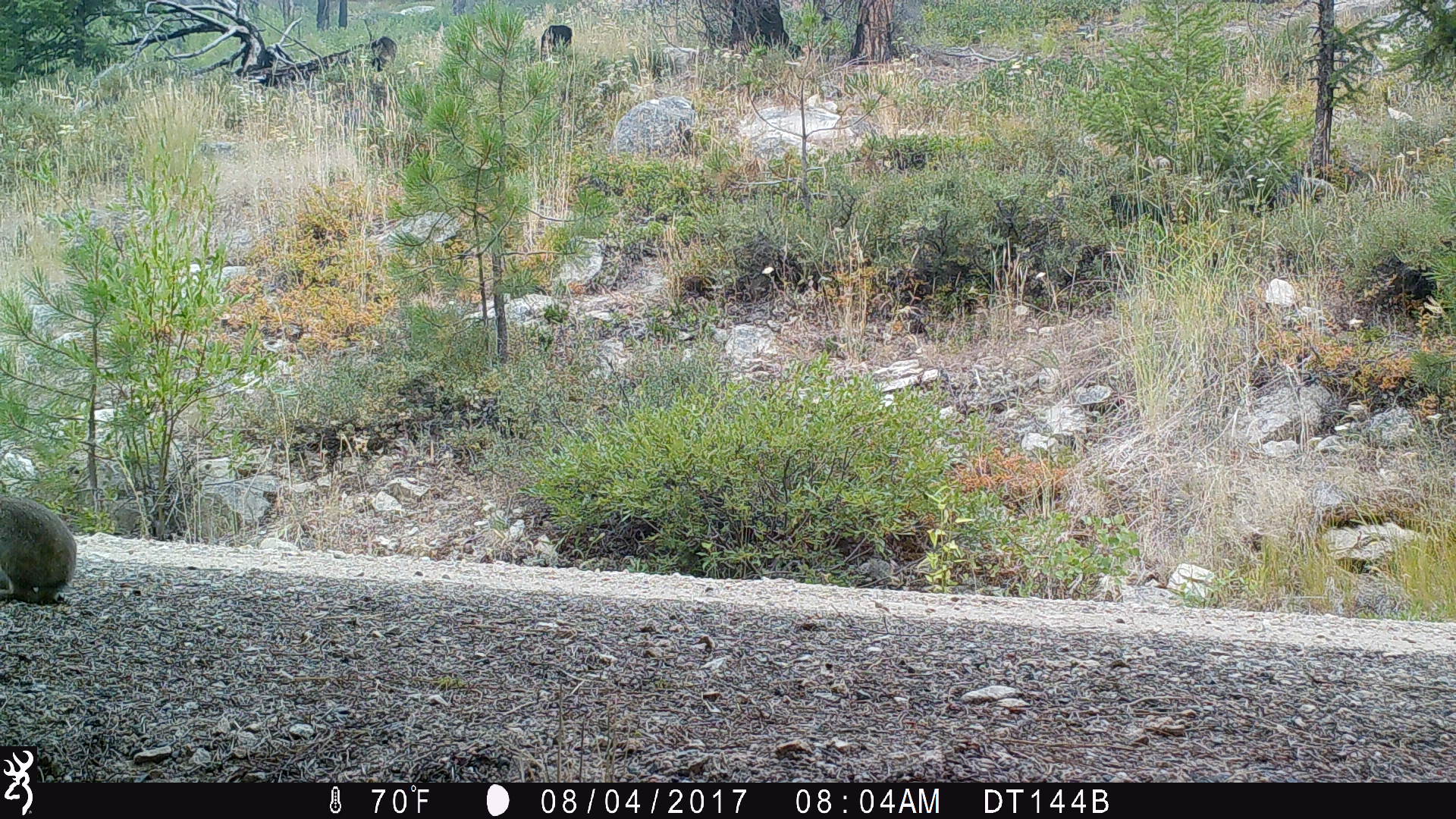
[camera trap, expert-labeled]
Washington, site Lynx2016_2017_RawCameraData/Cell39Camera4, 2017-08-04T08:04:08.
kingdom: Animalia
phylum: Chordata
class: Mammalia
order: Lagomorpha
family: Leporidae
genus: Lepus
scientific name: Lepus americanus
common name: snowshoe hare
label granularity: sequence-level